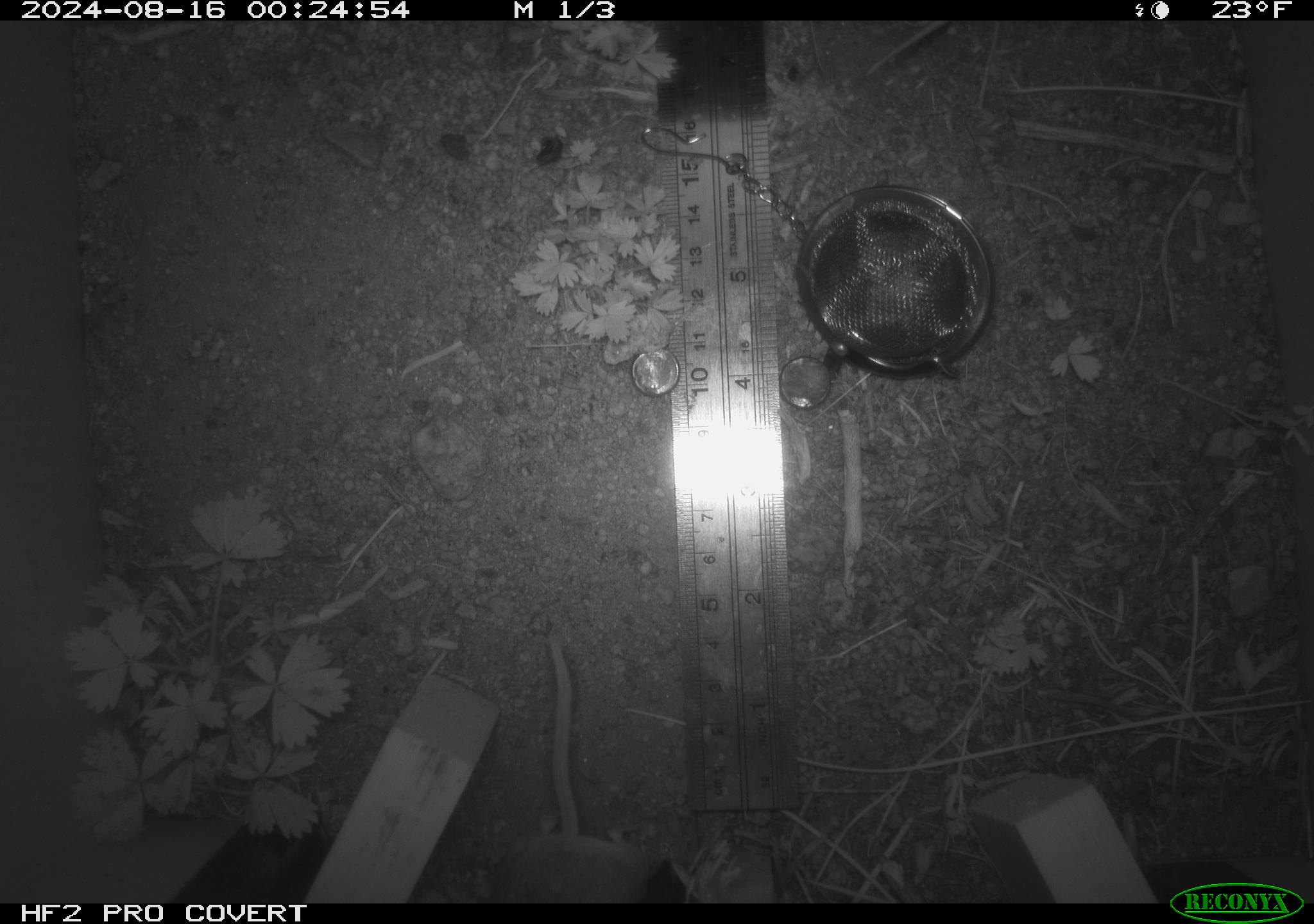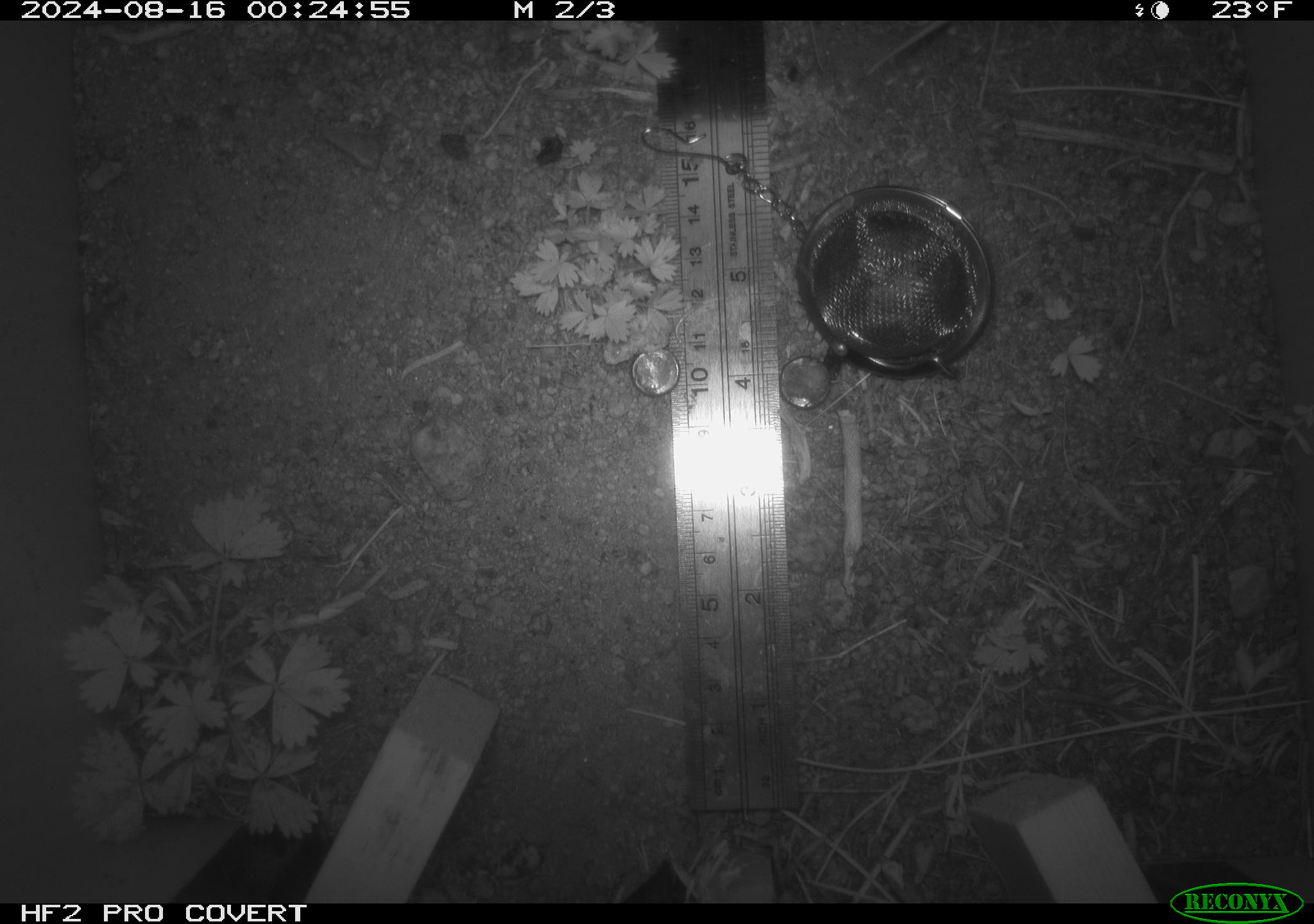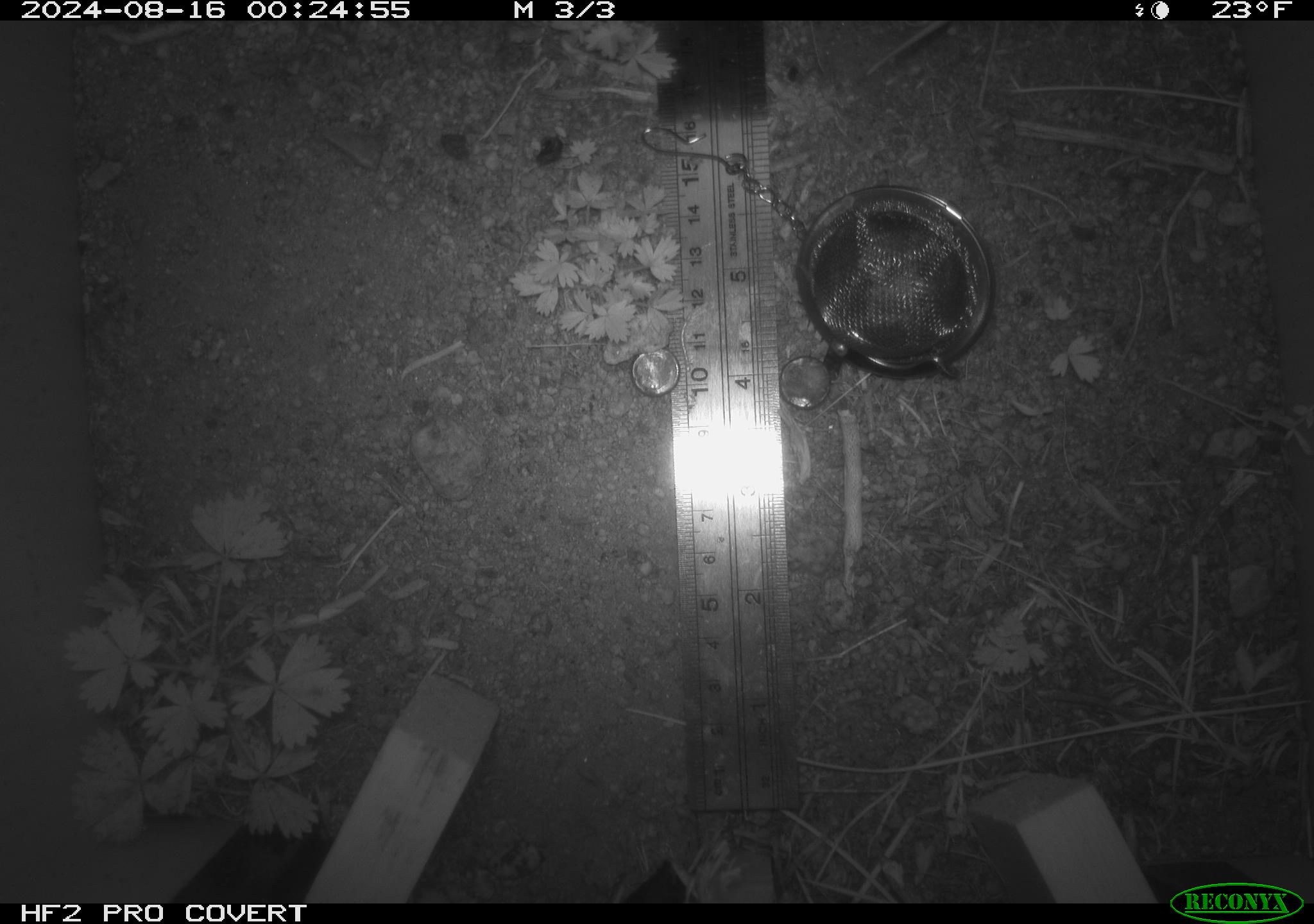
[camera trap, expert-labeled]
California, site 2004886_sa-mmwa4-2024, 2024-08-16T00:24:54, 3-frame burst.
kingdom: Animalia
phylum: Chordata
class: Mammalia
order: Rodentia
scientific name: Rodentia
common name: mouse species